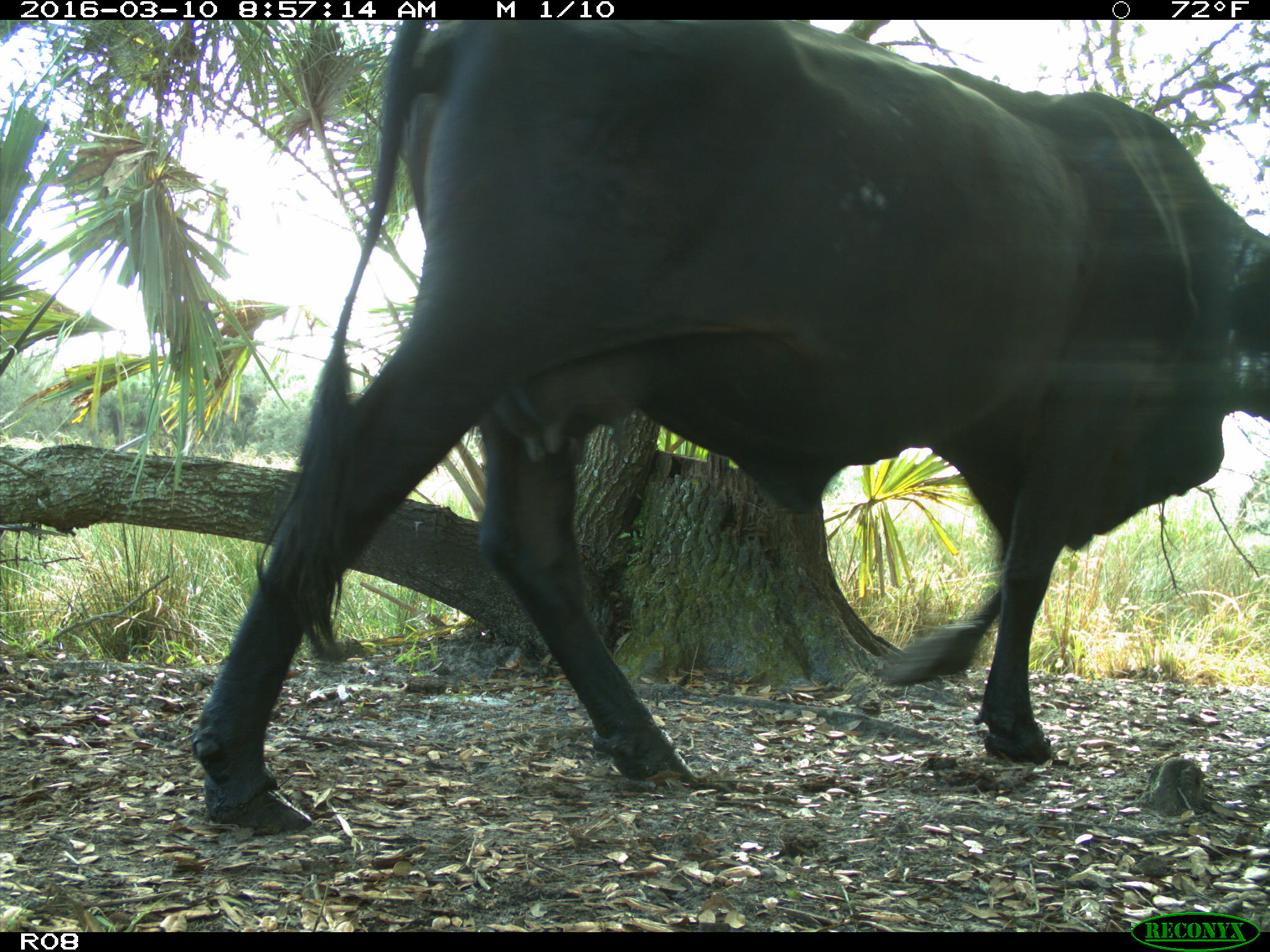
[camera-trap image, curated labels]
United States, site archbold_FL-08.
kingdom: Animalia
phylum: Chordata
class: Mammalia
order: Artiodactyla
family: Bovidae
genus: Bos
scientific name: Bos taurus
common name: domestic cow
Bos taurus (domestic cow).